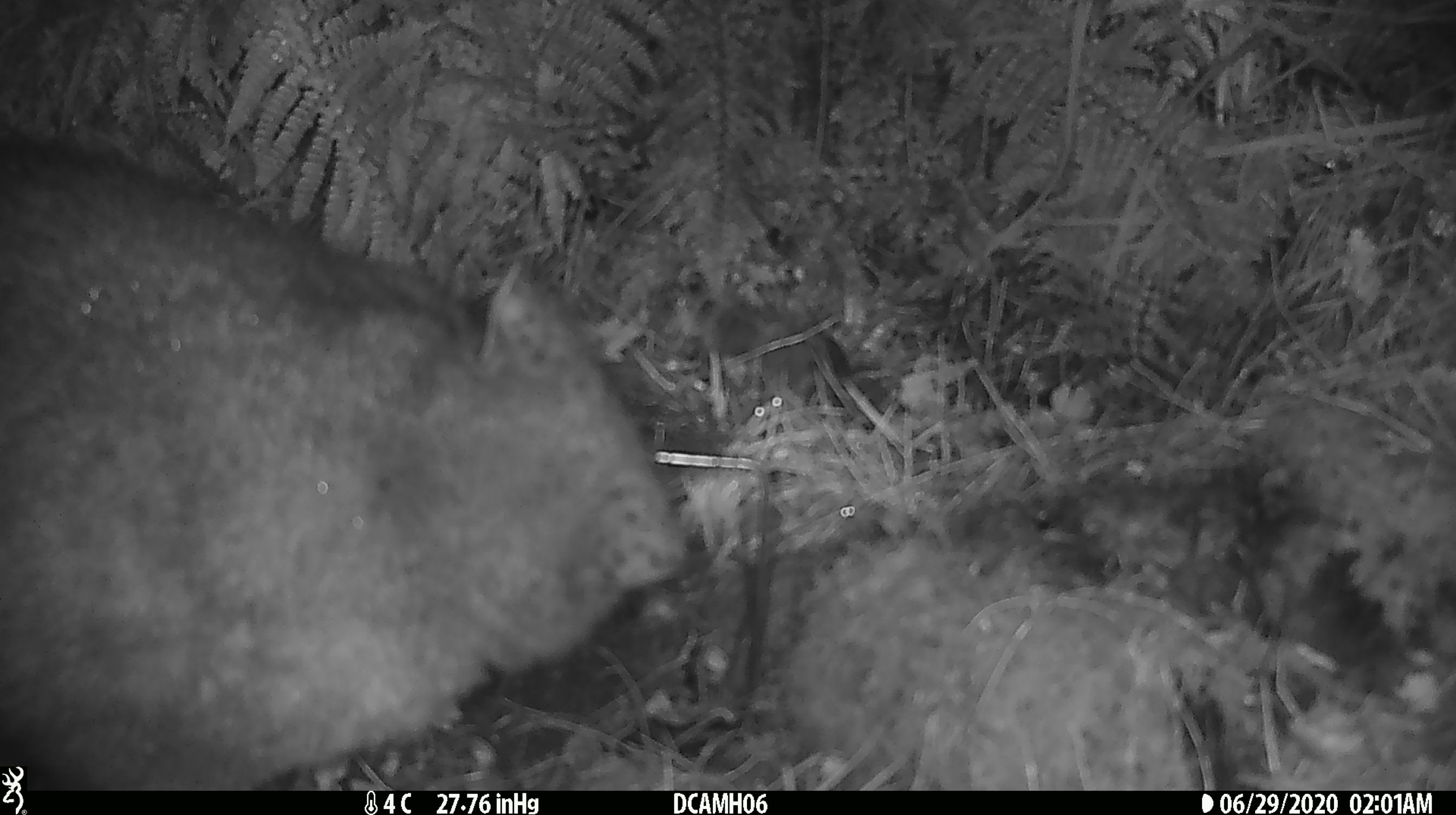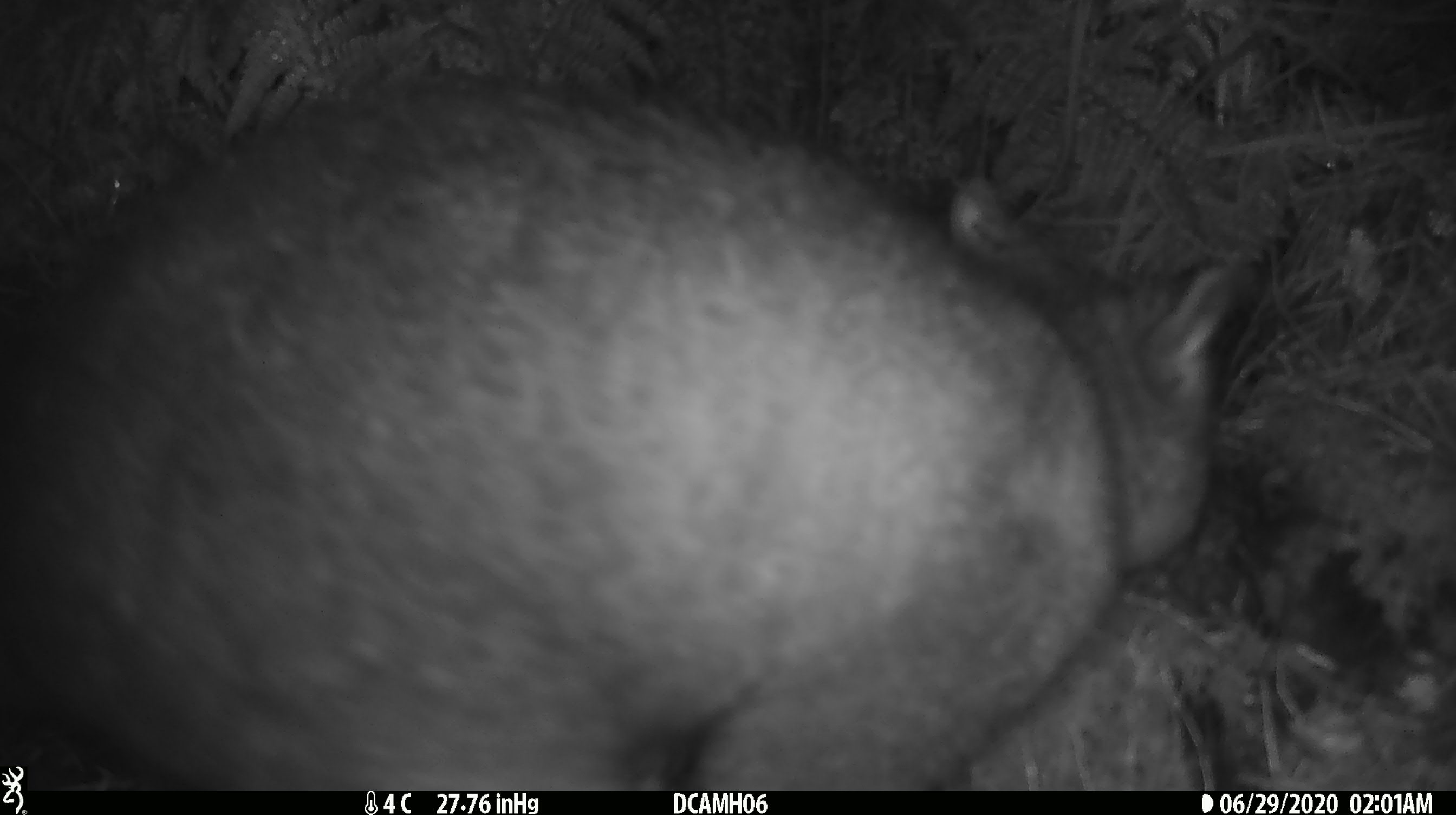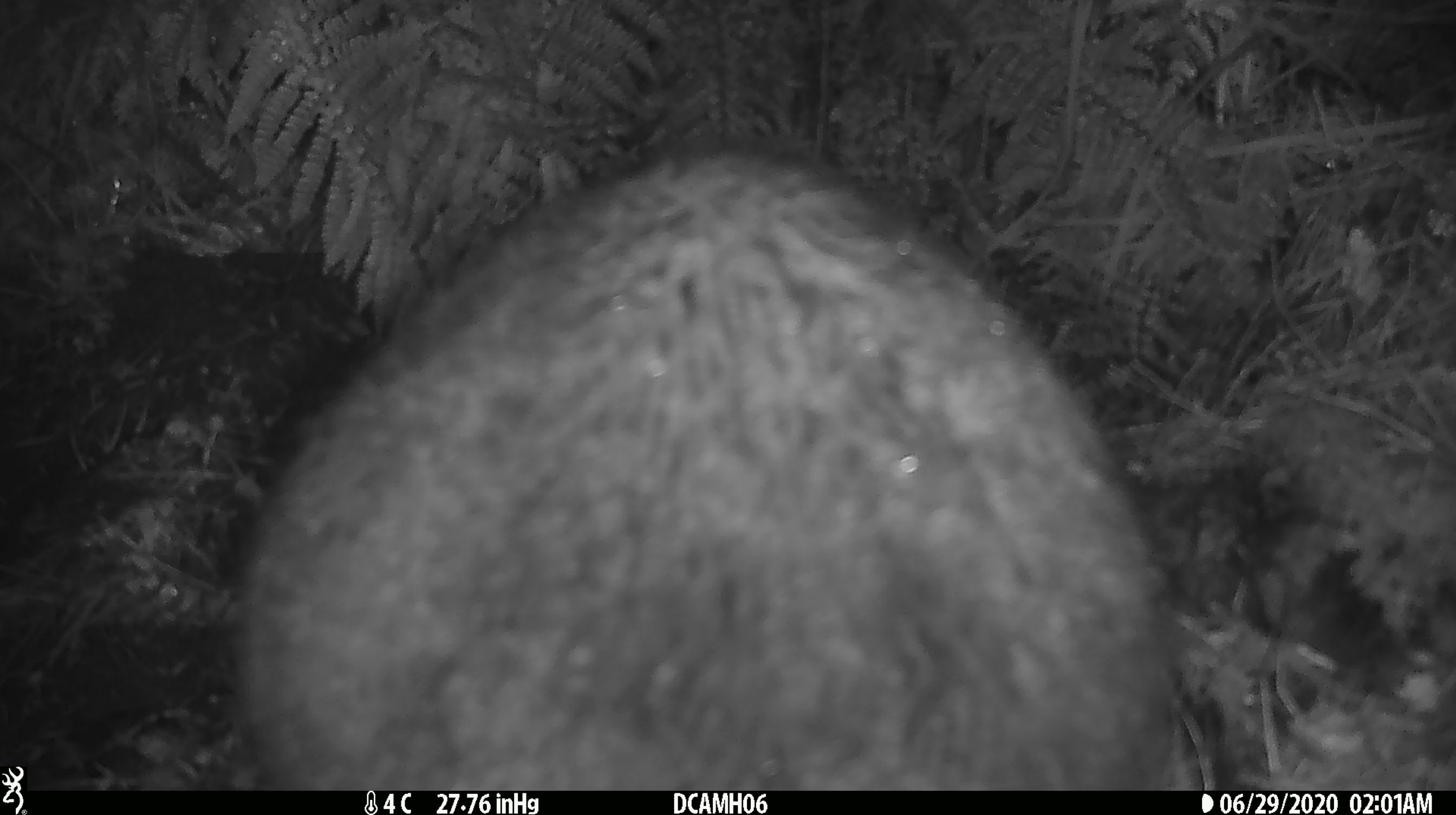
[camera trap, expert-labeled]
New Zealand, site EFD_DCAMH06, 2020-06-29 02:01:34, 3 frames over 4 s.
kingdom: Animalia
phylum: Chordata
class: Mammalia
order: Diprotodontia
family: Phalangeridae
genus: Trichosurus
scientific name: Trichosurus vulpecula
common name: common brushtail possum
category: possum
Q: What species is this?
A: Possum (common brushtail possum) (Trichosurus vulpecula).